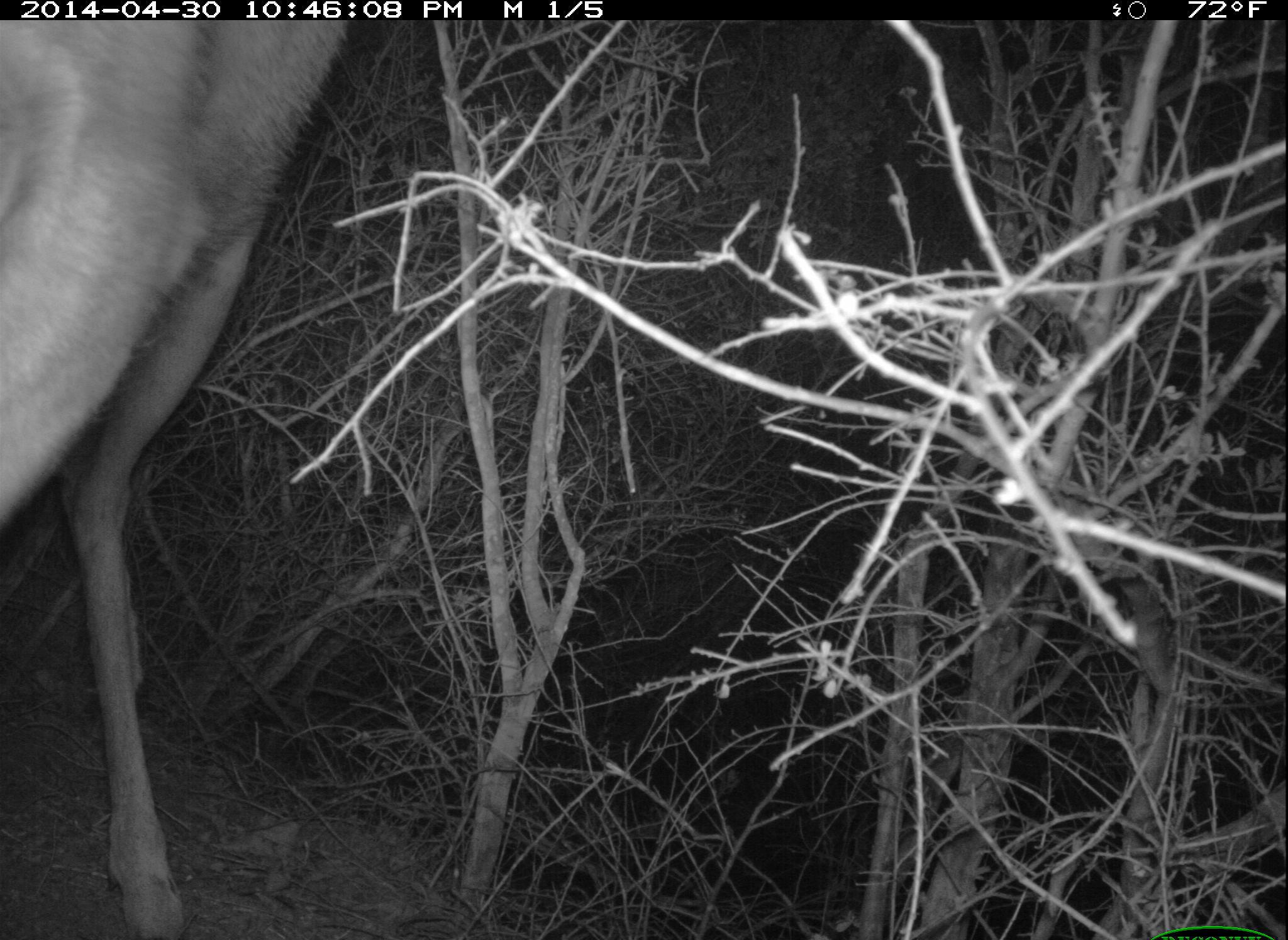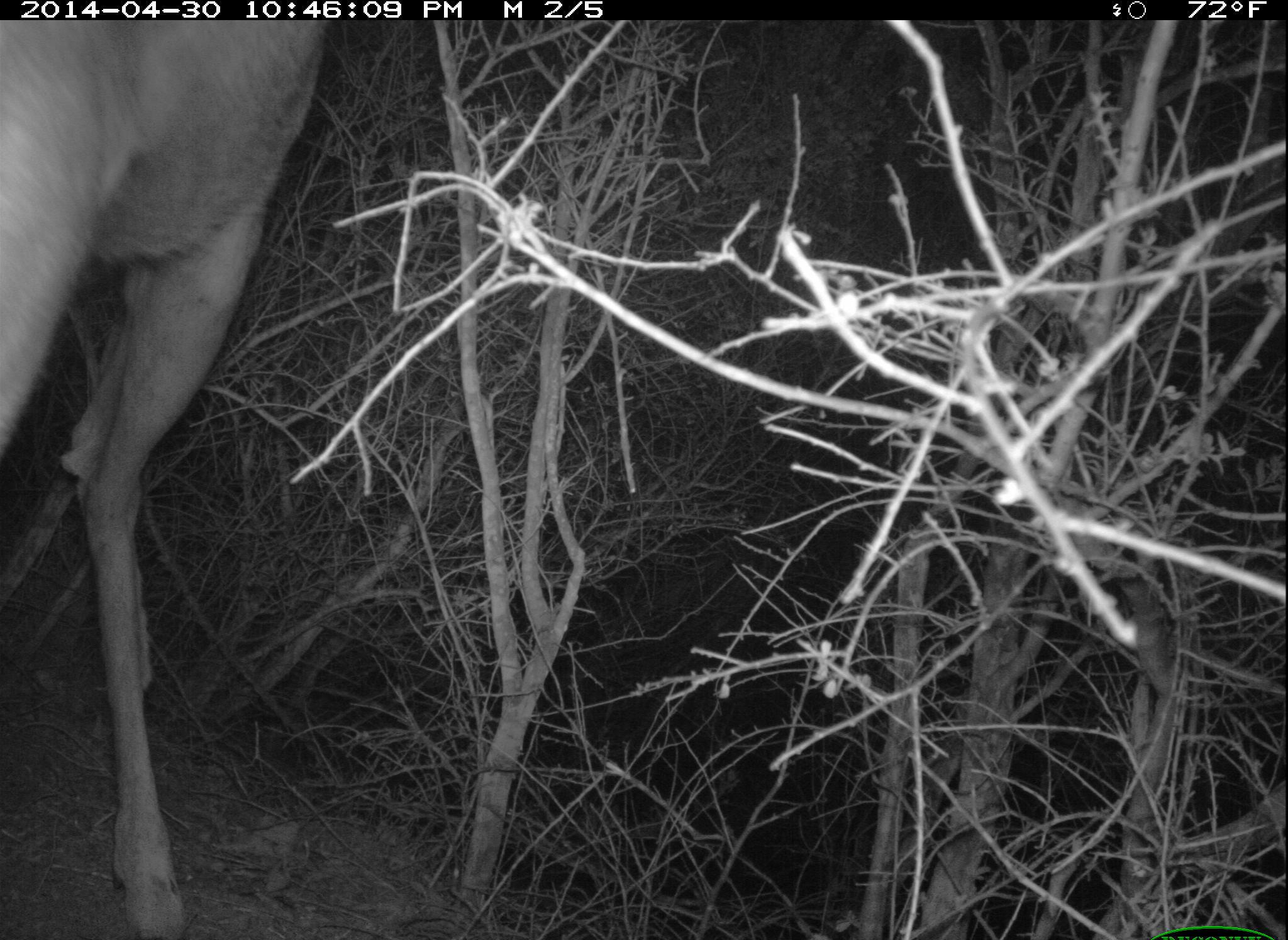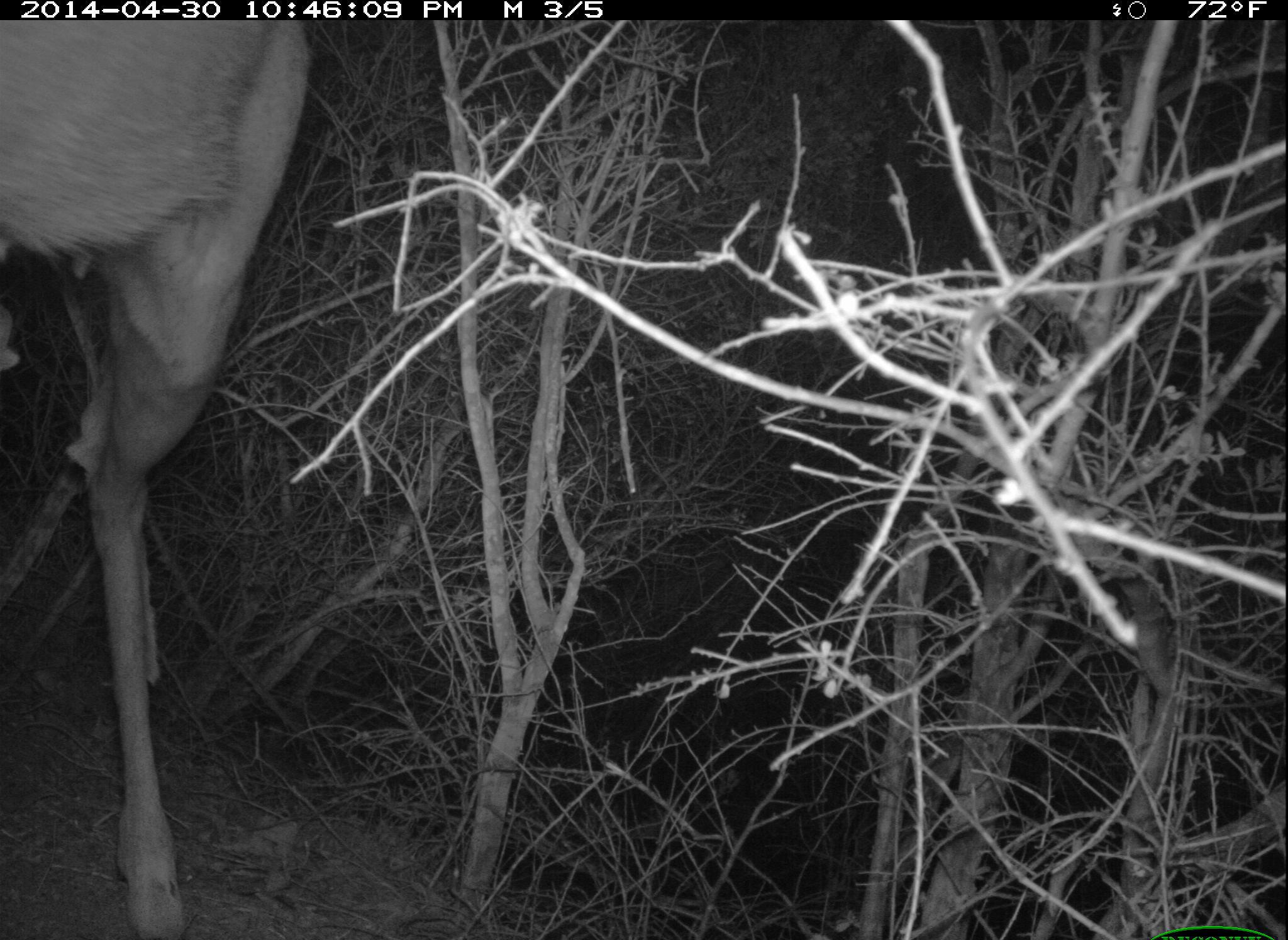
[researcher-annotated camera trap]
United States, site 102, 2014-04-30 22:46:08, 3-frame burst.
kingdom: Animalia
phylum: Chordata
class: Mammalia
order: Artiodactyla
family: Cervidae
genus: Odocoileus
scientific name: Odocoileus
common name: deer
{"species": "deer (Odocoileus)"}